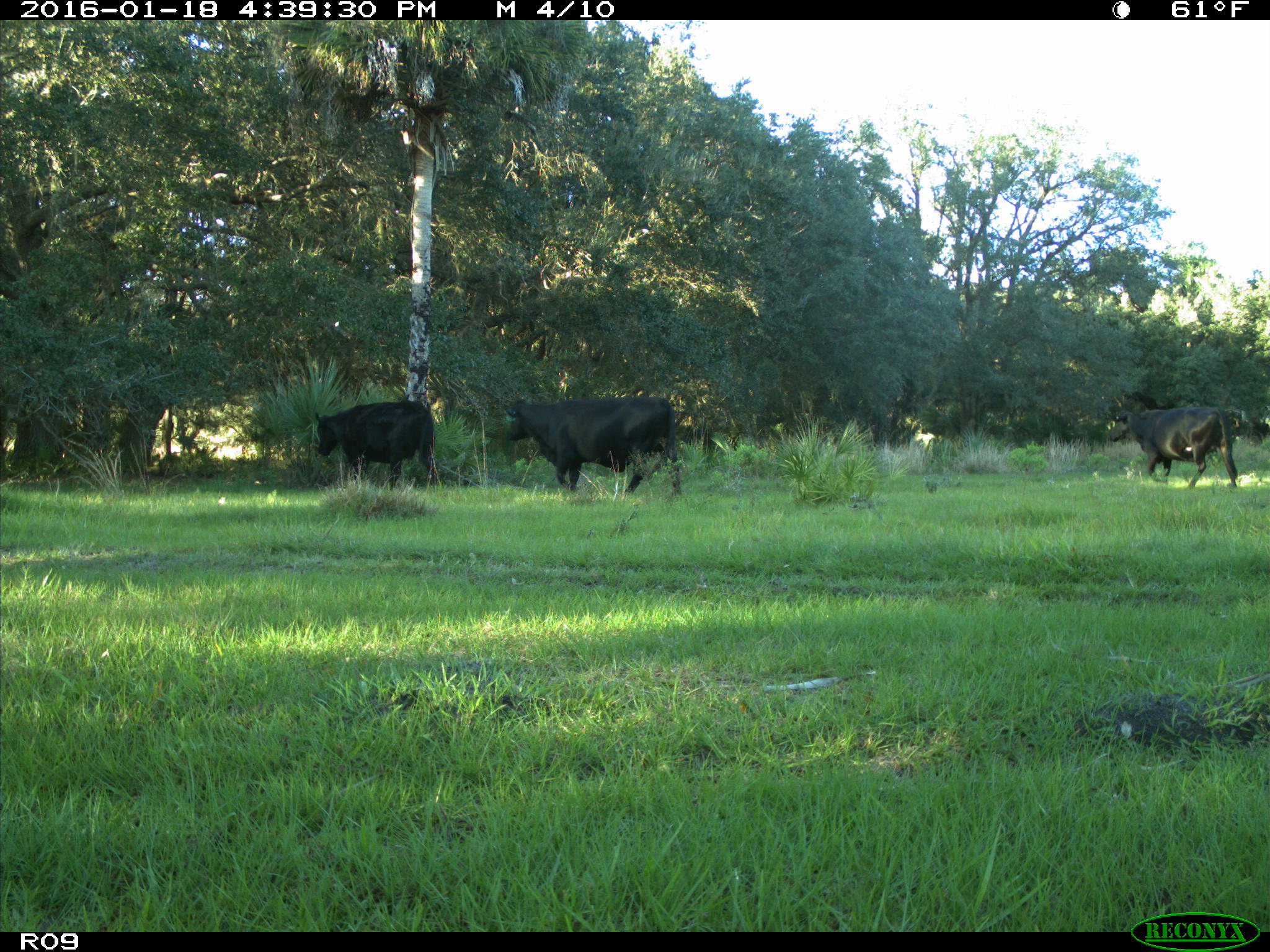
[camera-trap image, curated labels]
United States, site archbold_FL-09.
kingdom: Animalia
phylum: Chordata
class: Mammalia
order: Artiodactyla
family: Bovidae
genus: Bos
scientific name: Bos taurus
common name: domestic cow